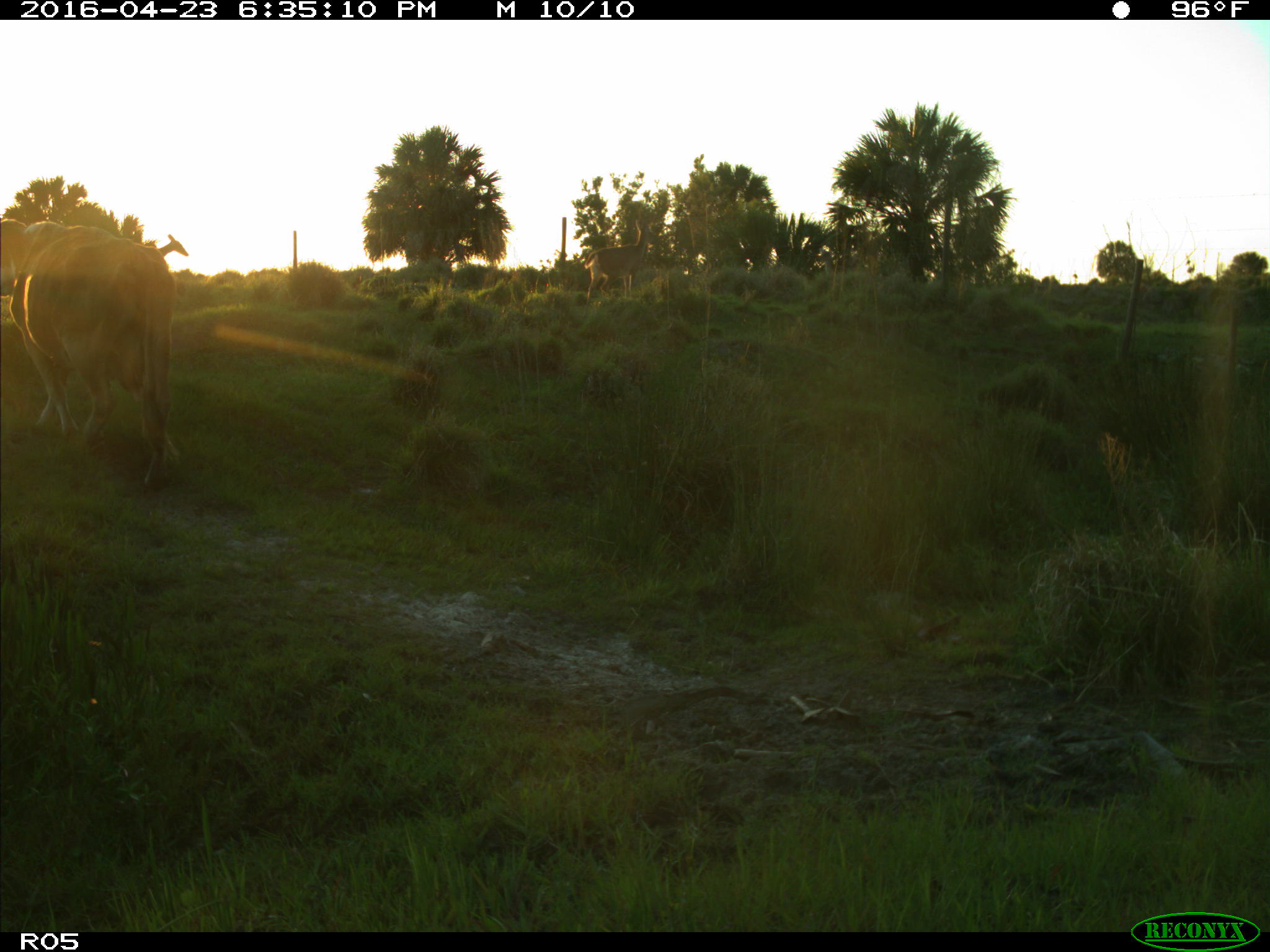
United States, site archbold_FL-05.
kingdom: Animalia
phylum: Chordata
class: Mammalia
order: Artiodactyla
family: Bovidae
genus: Bos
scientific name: Bos taurus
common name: domestic cow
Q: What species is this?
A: Bos taurus (domestic cow).